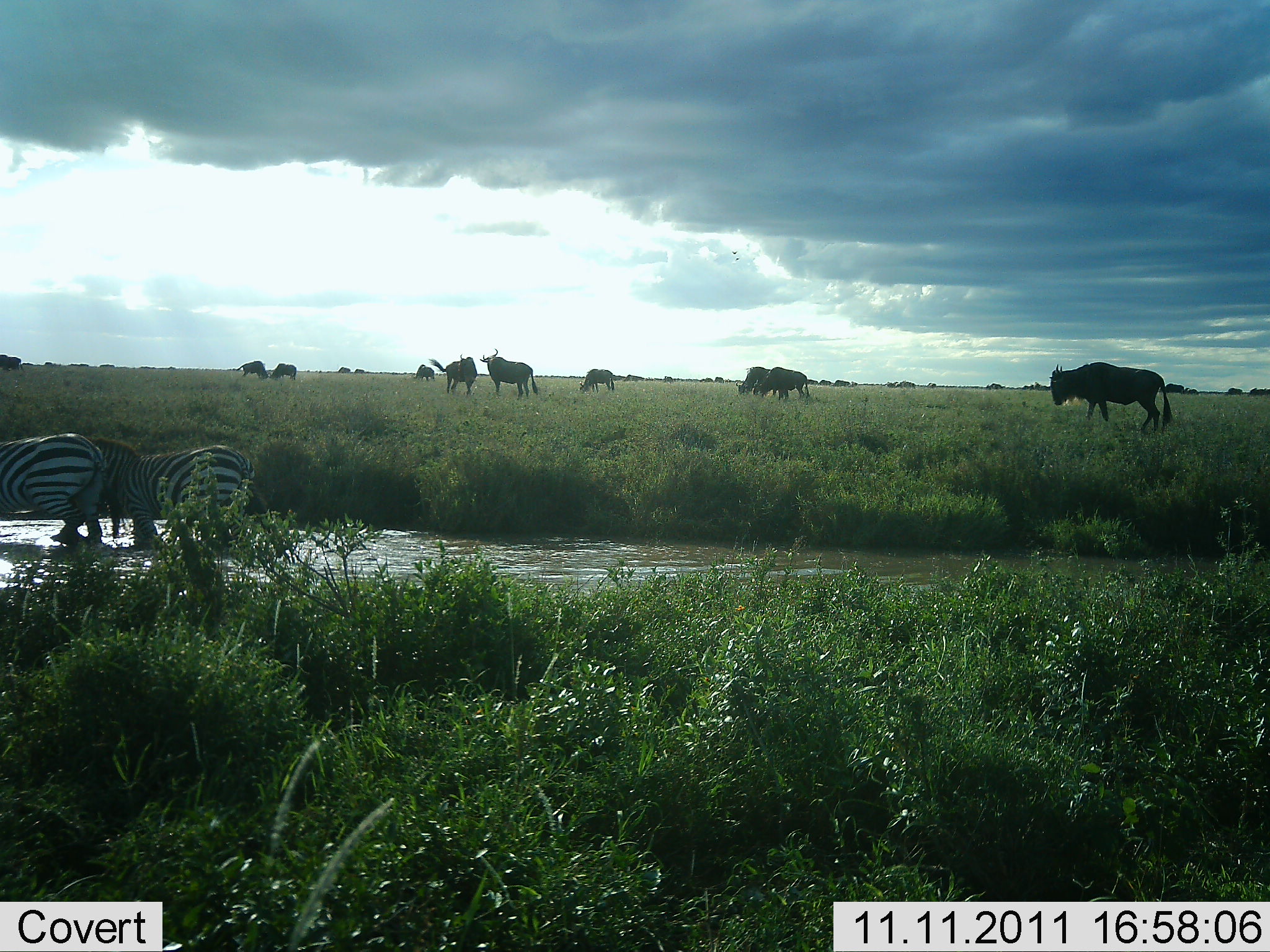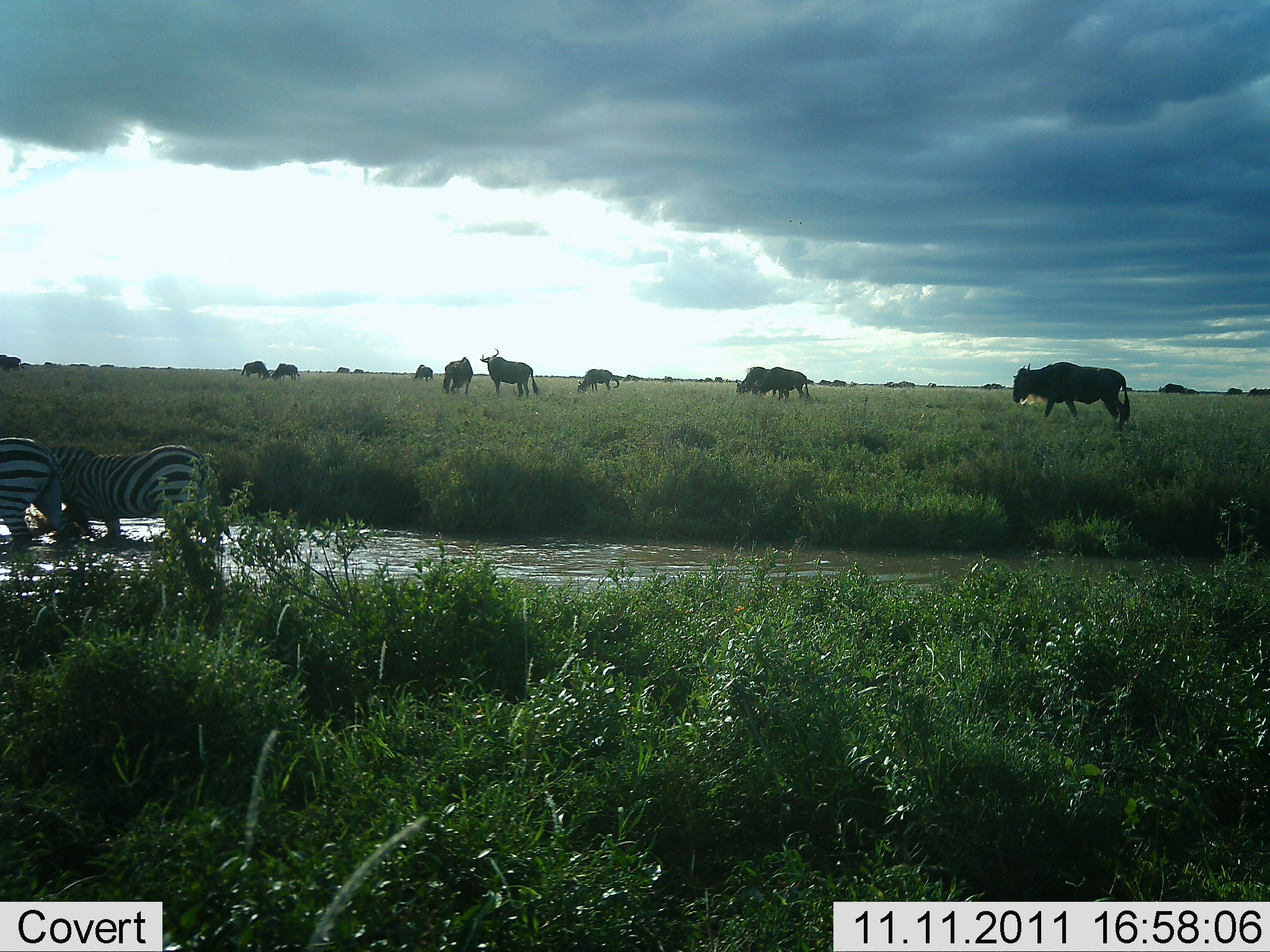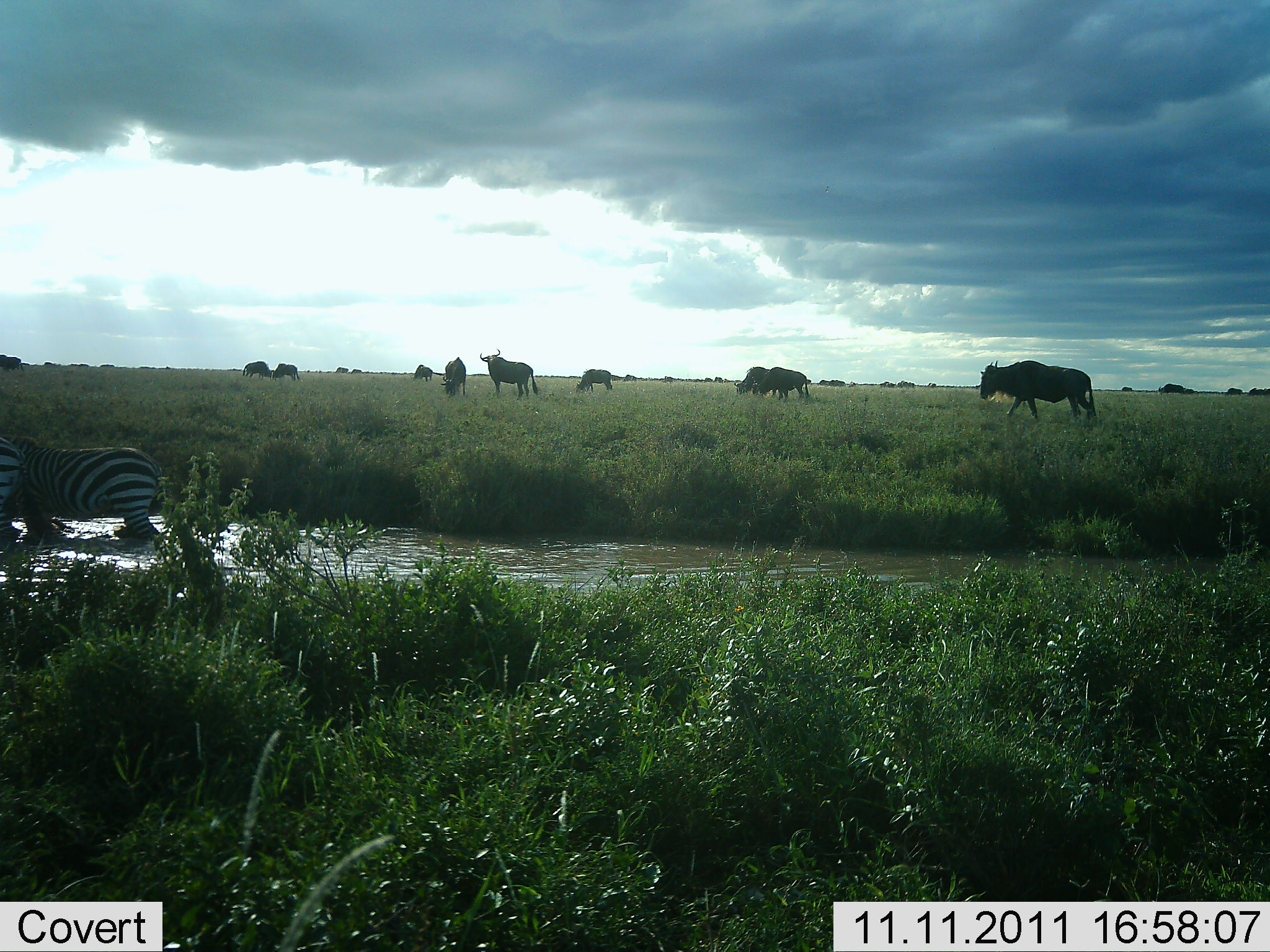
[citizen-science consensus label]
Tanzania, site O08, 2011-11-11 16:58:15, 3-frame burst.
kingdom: Animalia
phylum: Chordata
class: Mammalia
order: Artiodactyla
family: Bovidae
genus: Connochaetes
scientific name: Connochaetes taurinus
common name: blue wildebeest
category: wildebeest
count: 9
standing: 38%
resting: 15%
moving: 62%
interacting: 0%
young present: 0%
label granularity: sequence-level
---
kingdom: Animalia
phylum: Chordata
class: Mammalia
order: Perissodactyla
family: Equidae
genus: Equus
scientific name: Equus quagga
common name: plains zebra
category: zebra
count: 2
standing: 21%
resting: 0%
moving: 79%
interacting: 0%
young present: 0%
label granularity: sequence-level